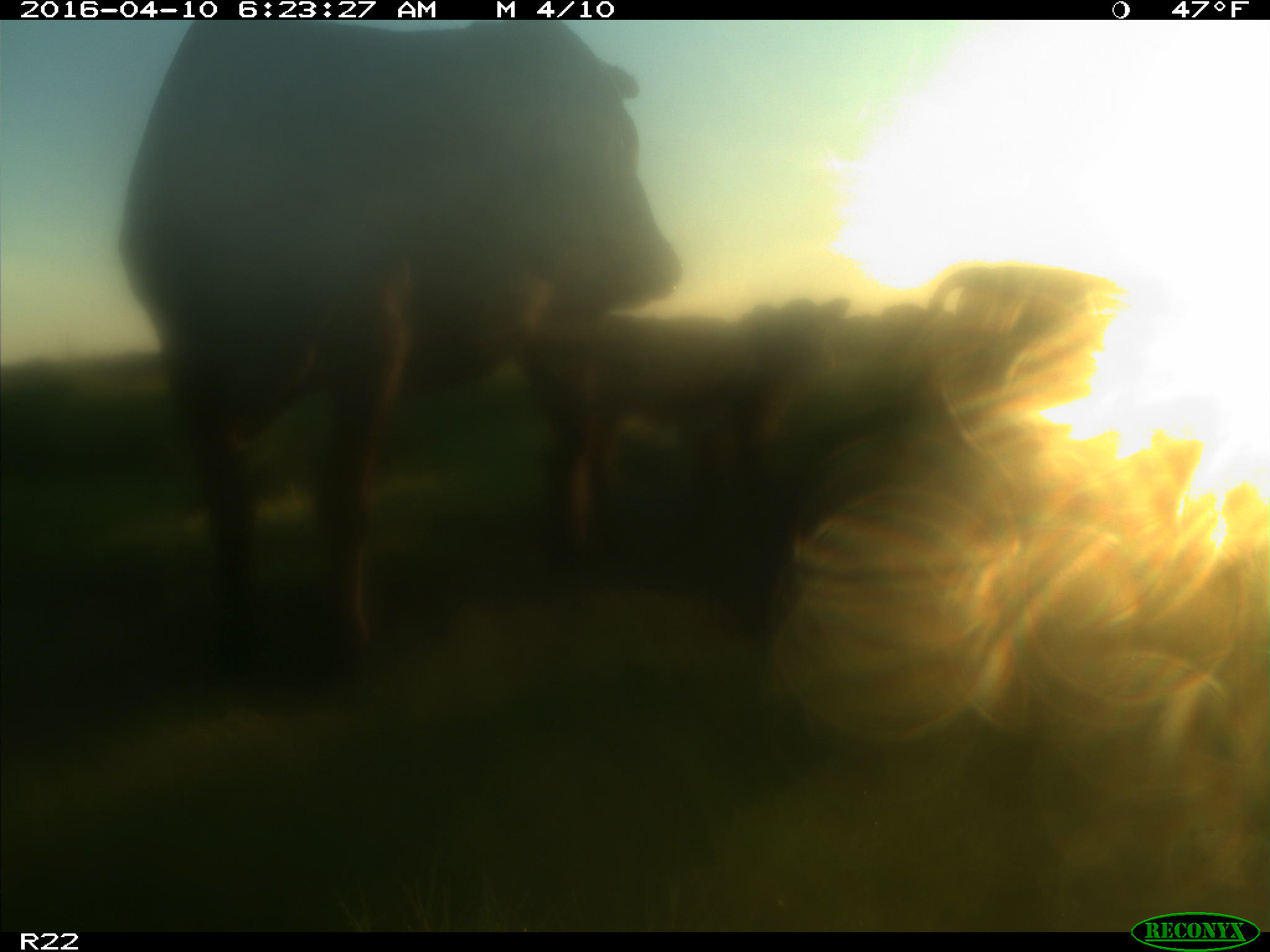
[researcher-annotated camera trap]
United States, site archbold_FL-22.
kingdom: Animalia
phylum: Chordata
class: Mammalia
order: Artiodactyla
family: Bovidae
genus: Bos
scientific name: Bos taurus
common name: domestic cow